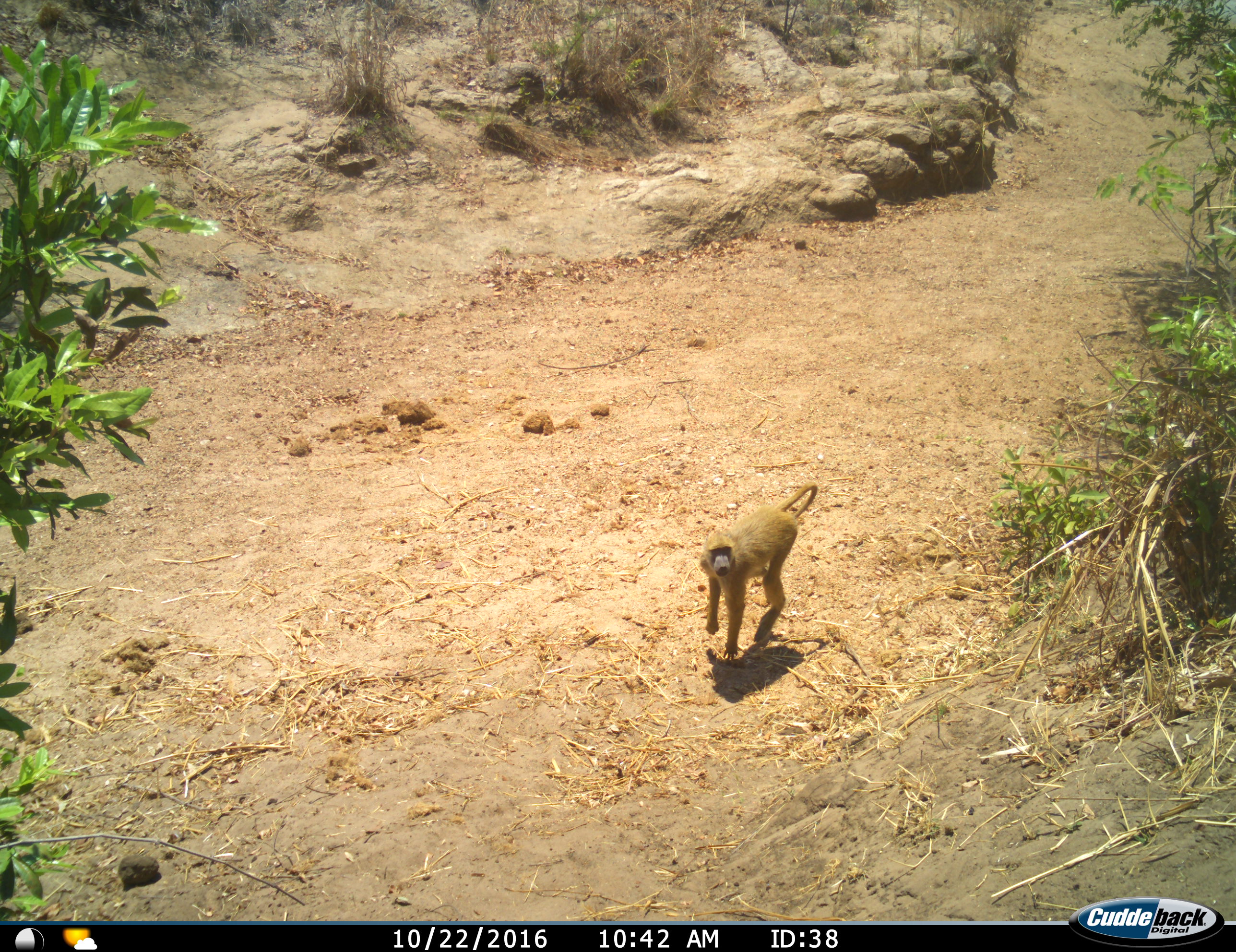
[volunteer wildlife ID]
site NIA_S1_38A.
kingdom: Animalia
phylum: Chordata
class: Mammalia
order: Primates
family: Cercopithecidae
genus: Papio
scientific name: Papio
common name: baboon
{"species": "baboon (Papio)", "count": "1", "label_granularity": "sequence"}